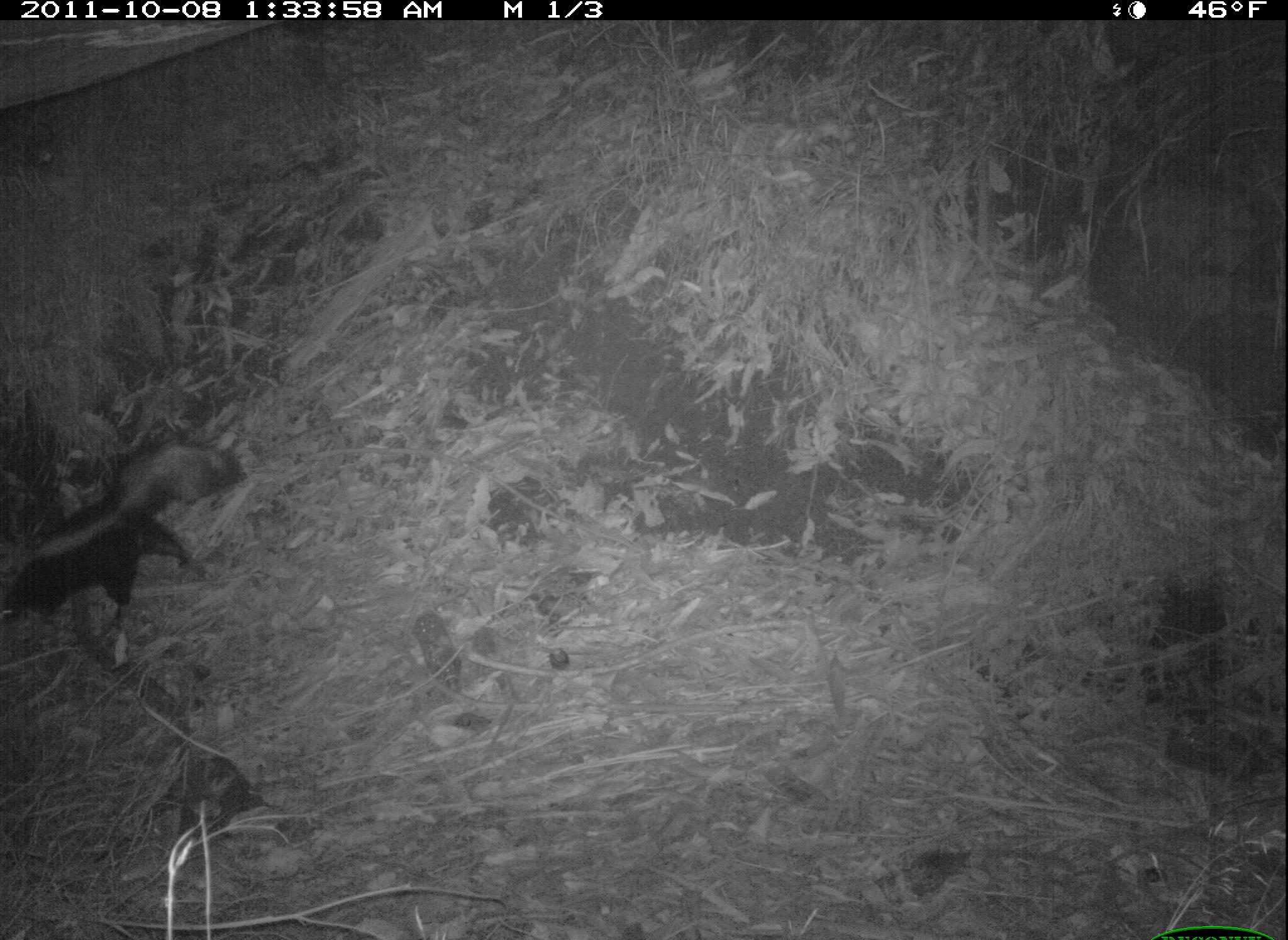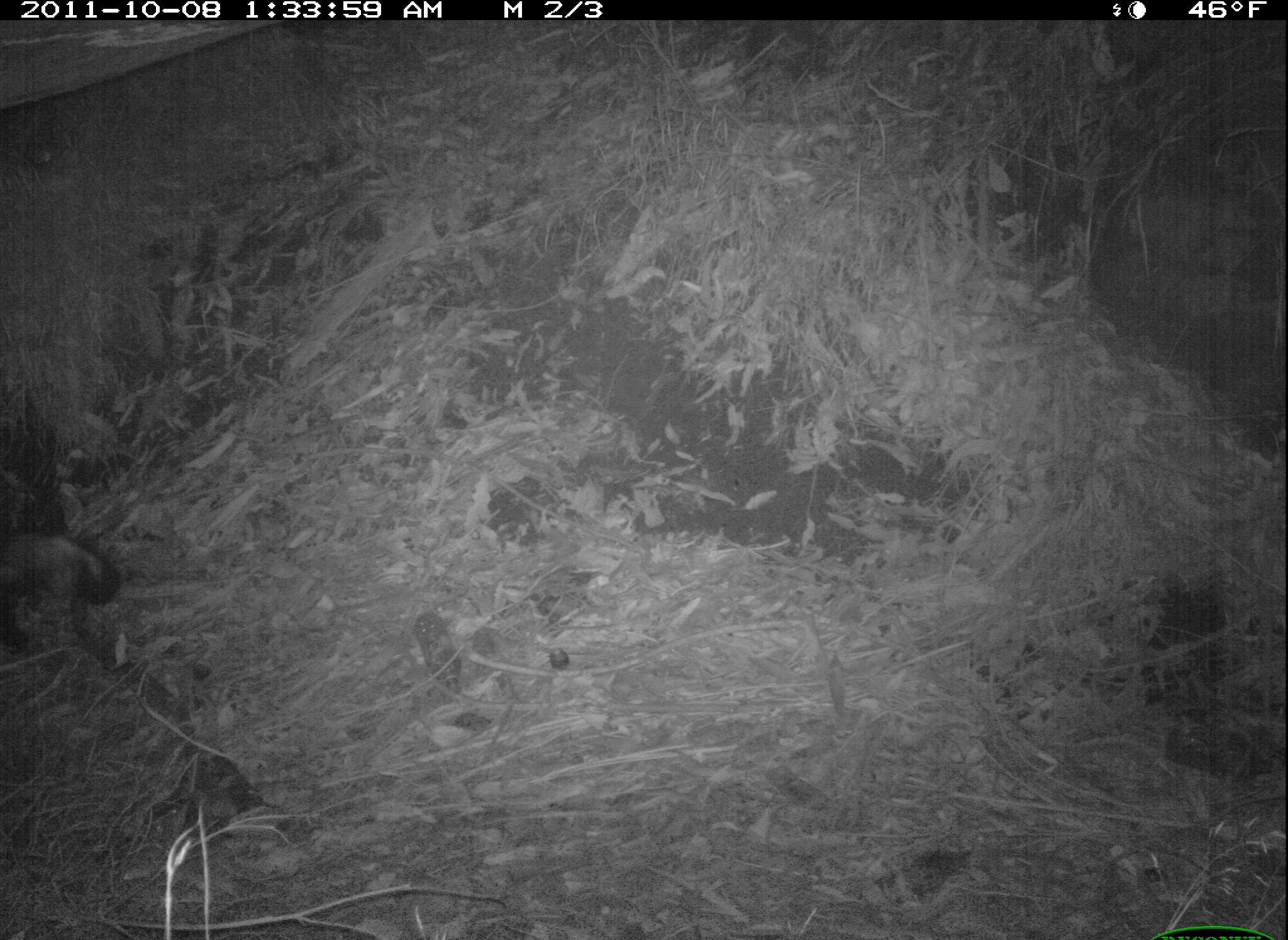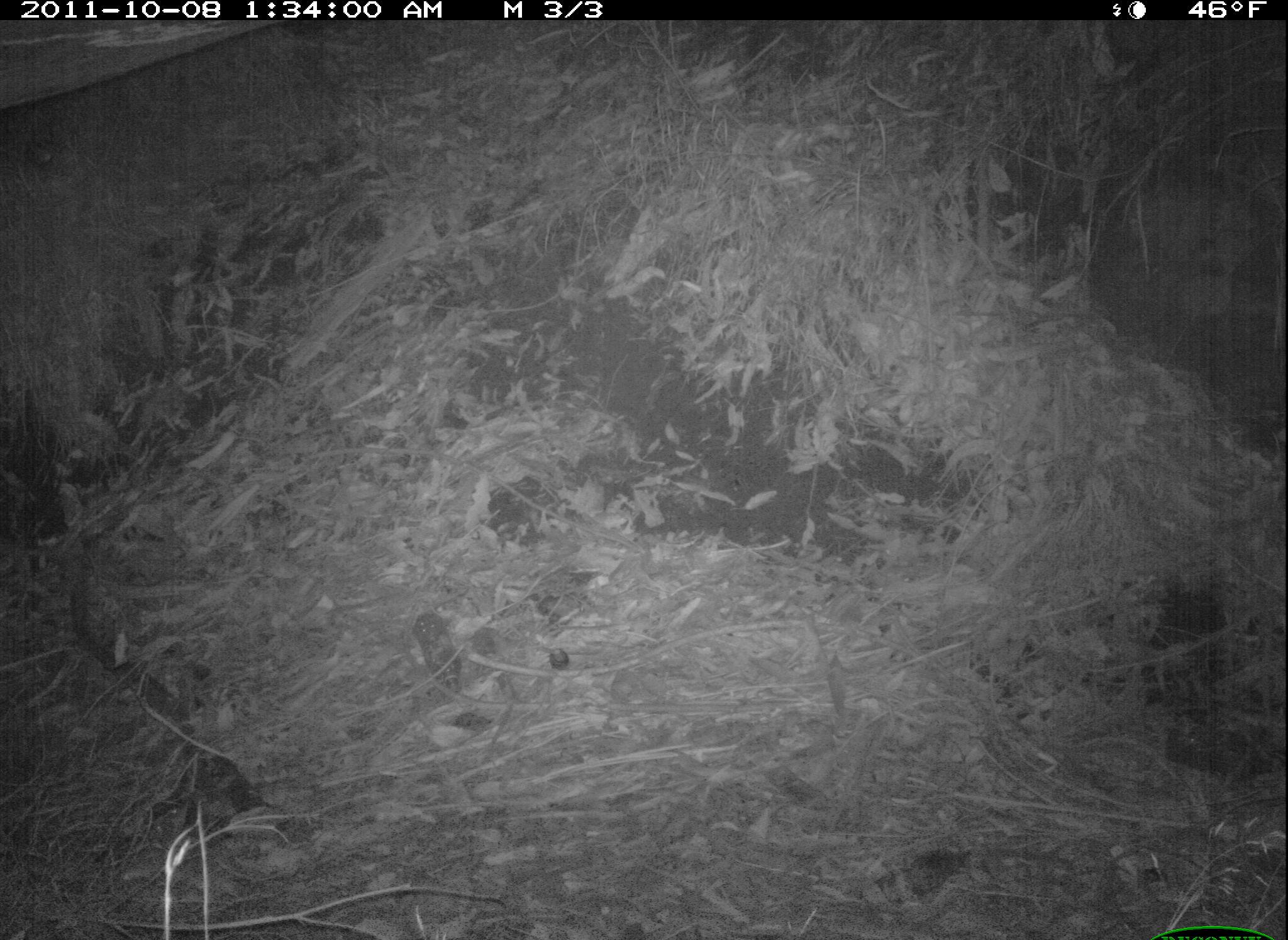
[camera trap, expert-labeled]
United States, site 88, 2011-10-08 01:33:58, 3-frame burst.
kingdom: Animalia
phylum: Chordata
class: Mammalia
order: Carnivora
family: Mephitidae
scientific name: Mephitidae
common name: skunk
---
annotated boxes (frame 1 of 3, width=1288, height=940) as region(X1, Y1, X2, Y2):
skunk: region(3, 424, 259, 675)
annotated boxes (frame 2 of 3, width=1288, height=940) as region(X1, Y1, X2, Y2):
skunk: region(2, 498, 142, 673)